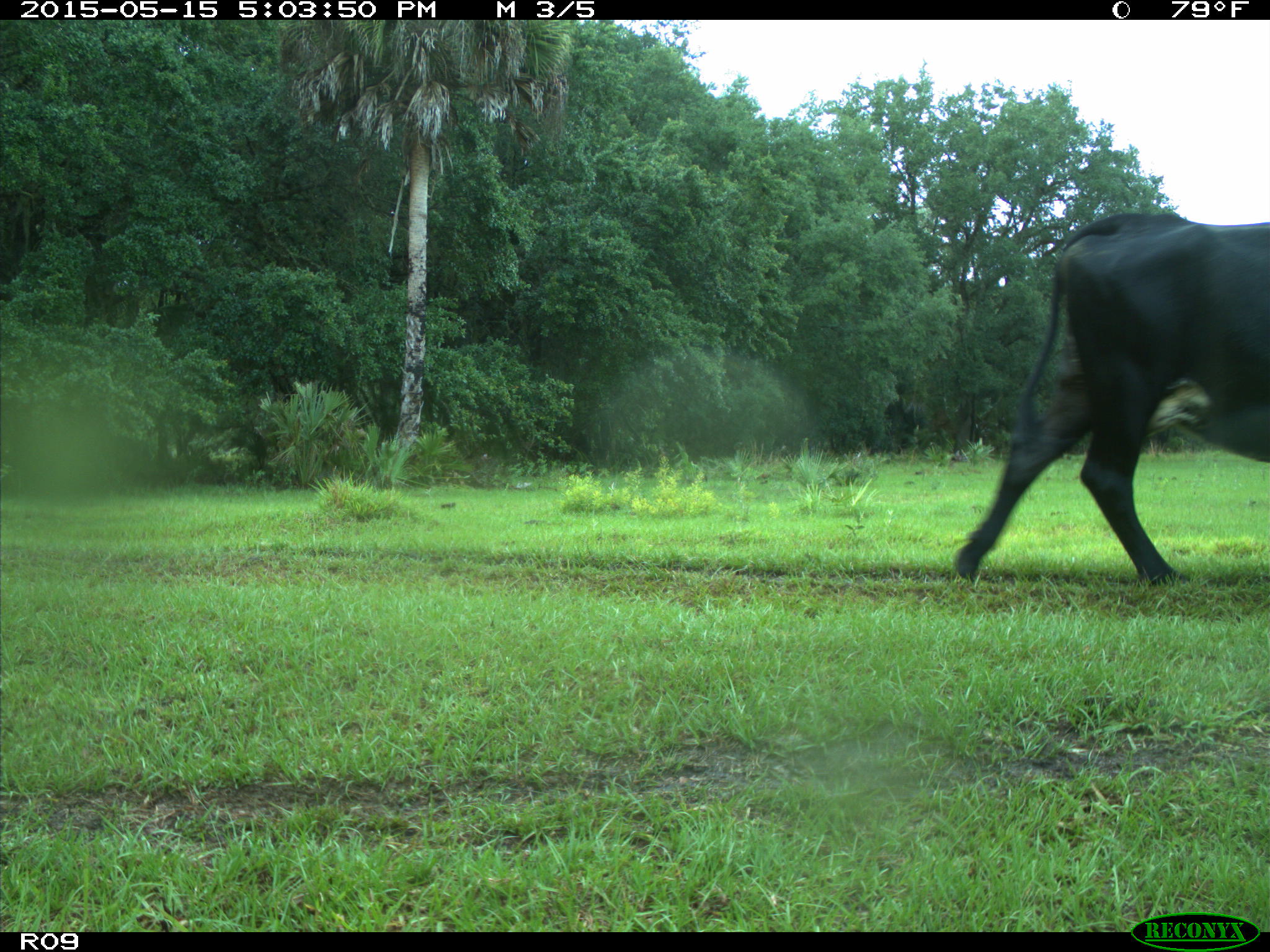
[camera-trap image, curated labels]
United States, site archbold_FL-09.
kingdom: Animalia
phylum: Chordata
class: Mammalia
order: Artiodactyla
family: Bovidae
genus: Bos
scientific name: Bos taurus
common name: domestic cow